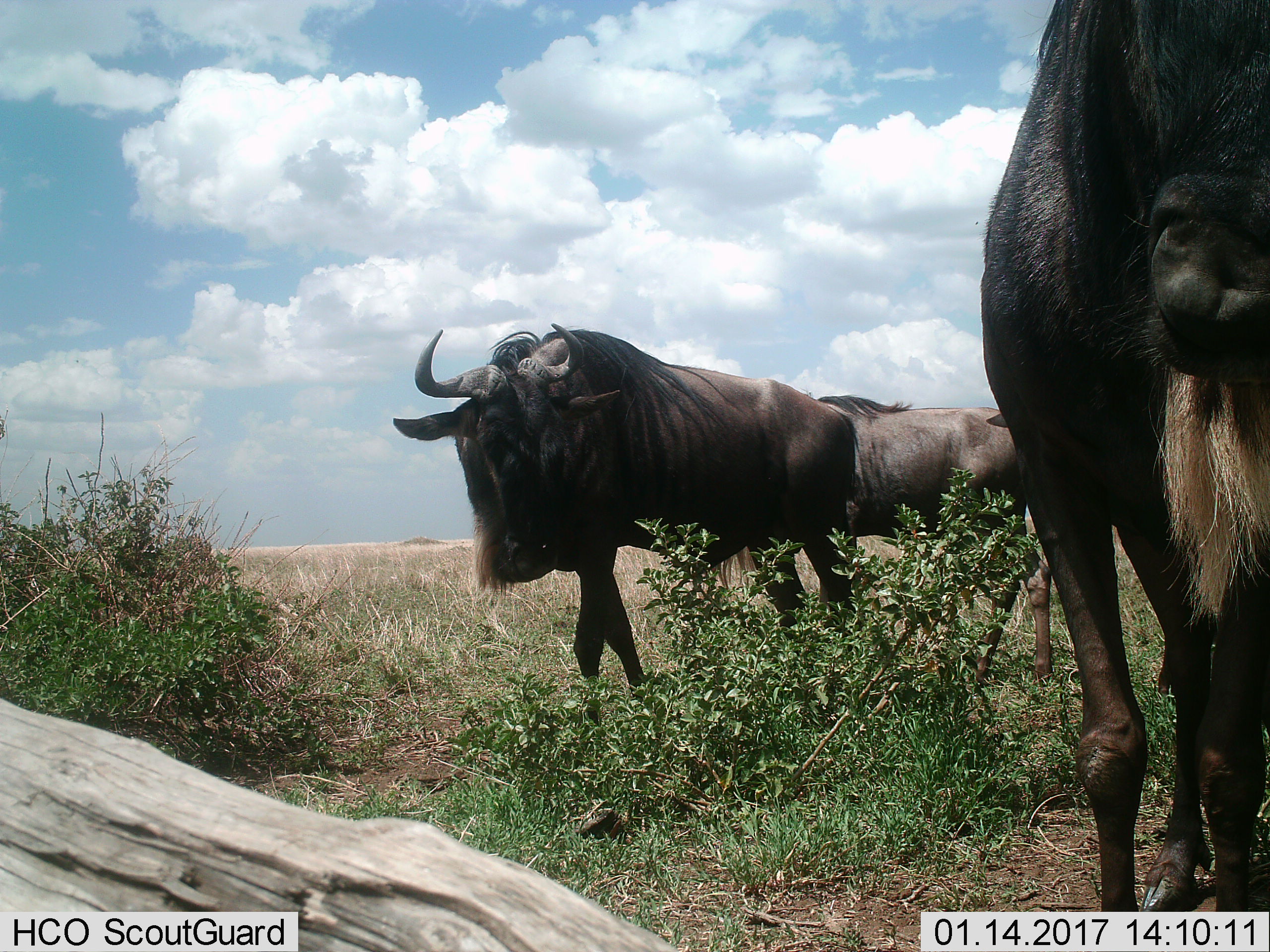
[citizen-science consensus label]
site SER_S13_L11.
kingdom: Animalia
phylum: Chordata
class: Mammalia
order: Artiodactyla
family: Bovidae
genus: Connochaetes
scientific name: Connochaetes taurinus taurinus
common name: blue wildebeest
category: wildebeestblue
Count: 3.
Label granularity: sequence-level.